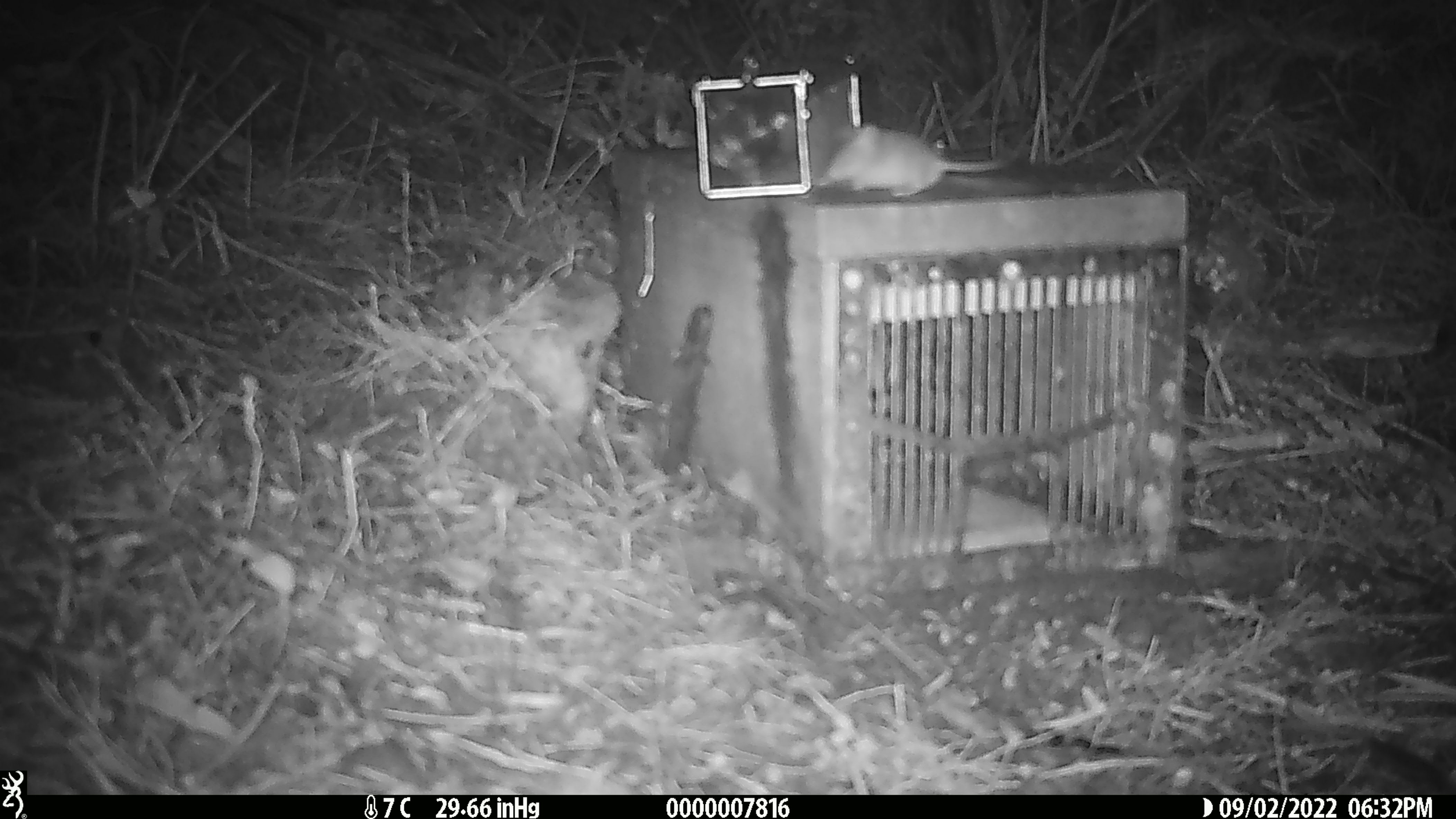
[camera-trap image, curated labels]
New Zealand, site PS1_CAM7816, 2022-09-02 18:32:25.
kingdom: Animalia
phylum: Chordata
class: Mammalia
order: Rodentia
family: Muridae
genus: Mus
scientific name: Mus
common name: mouse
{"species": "mouse (Mus)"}